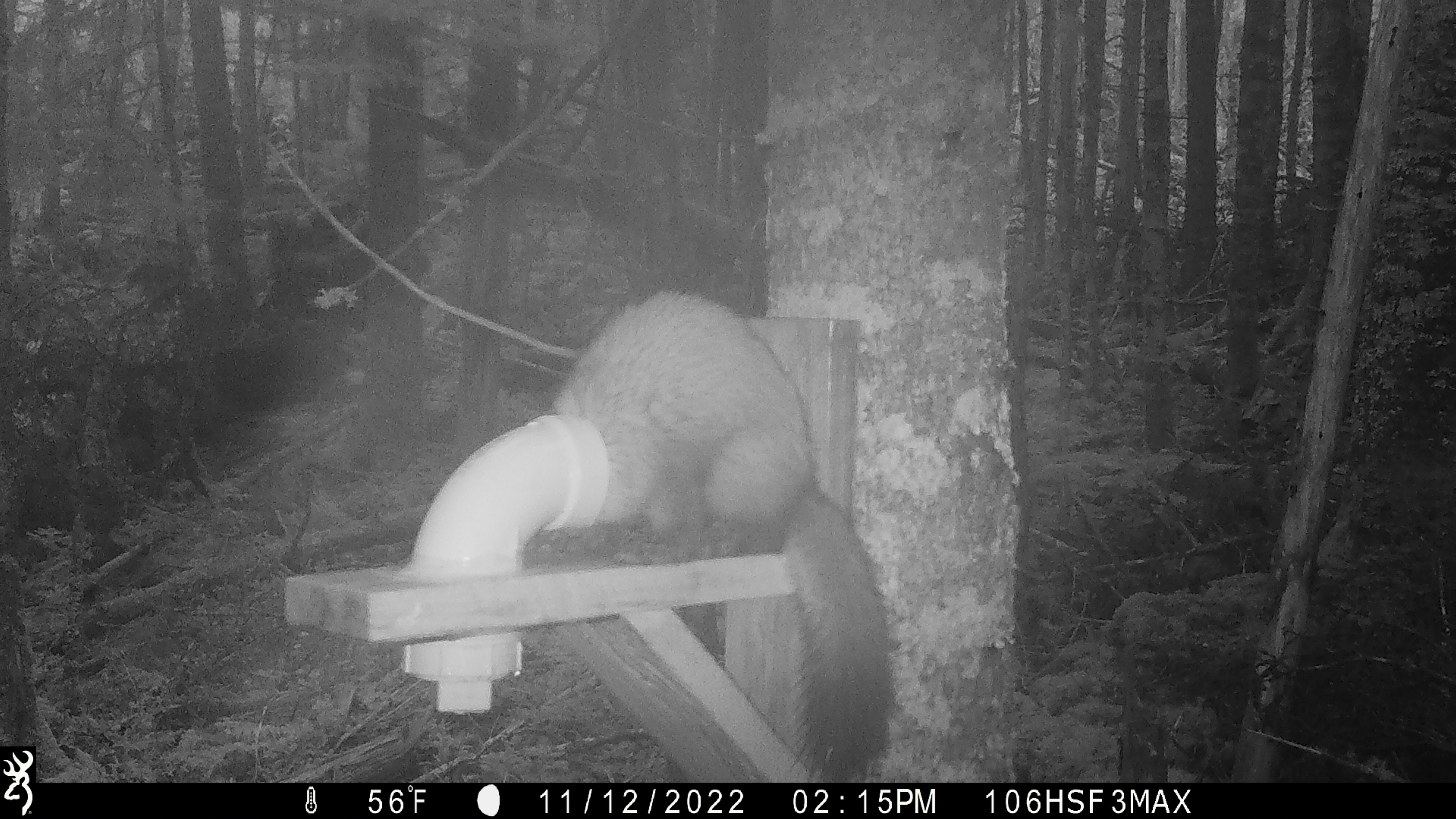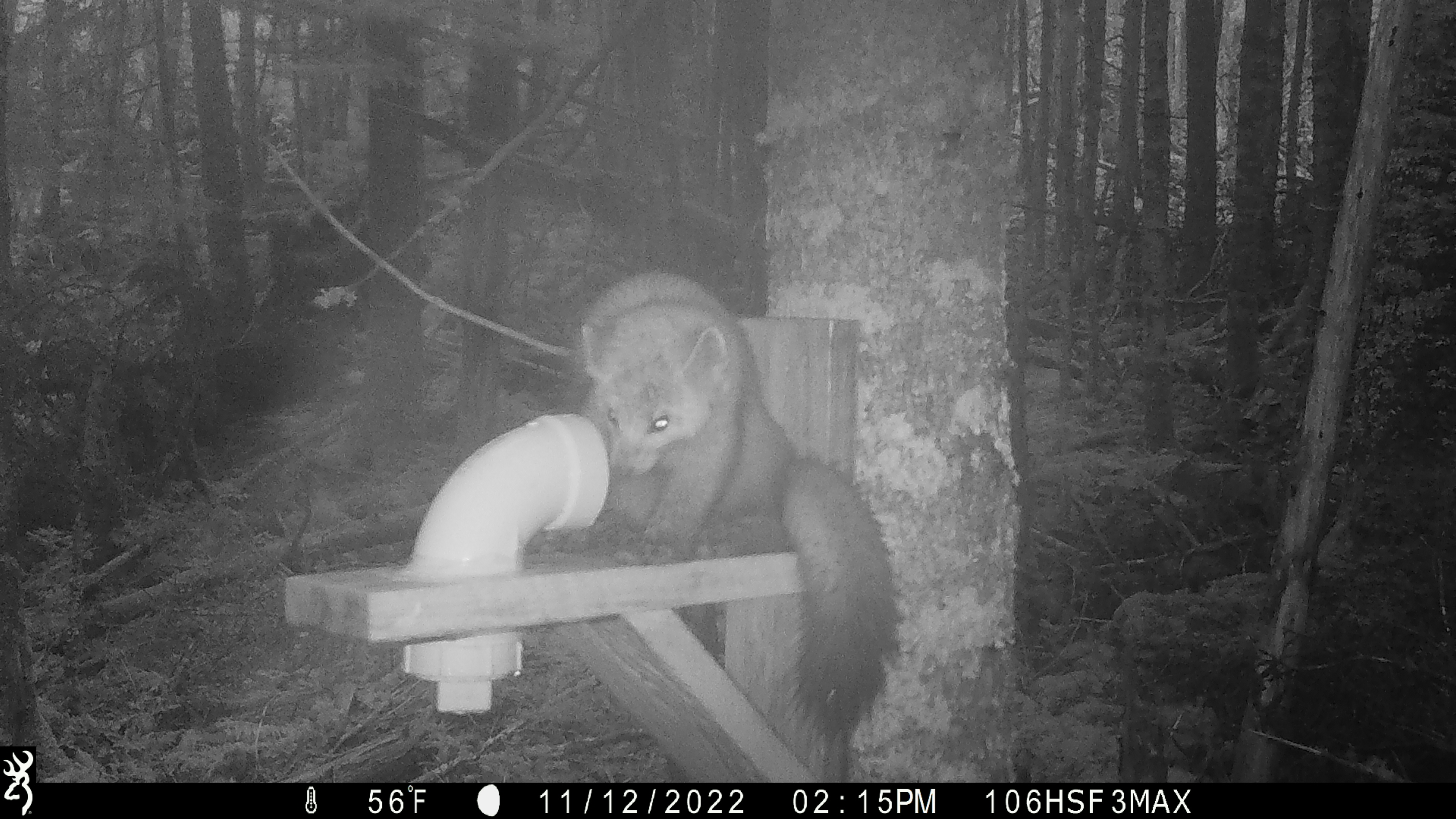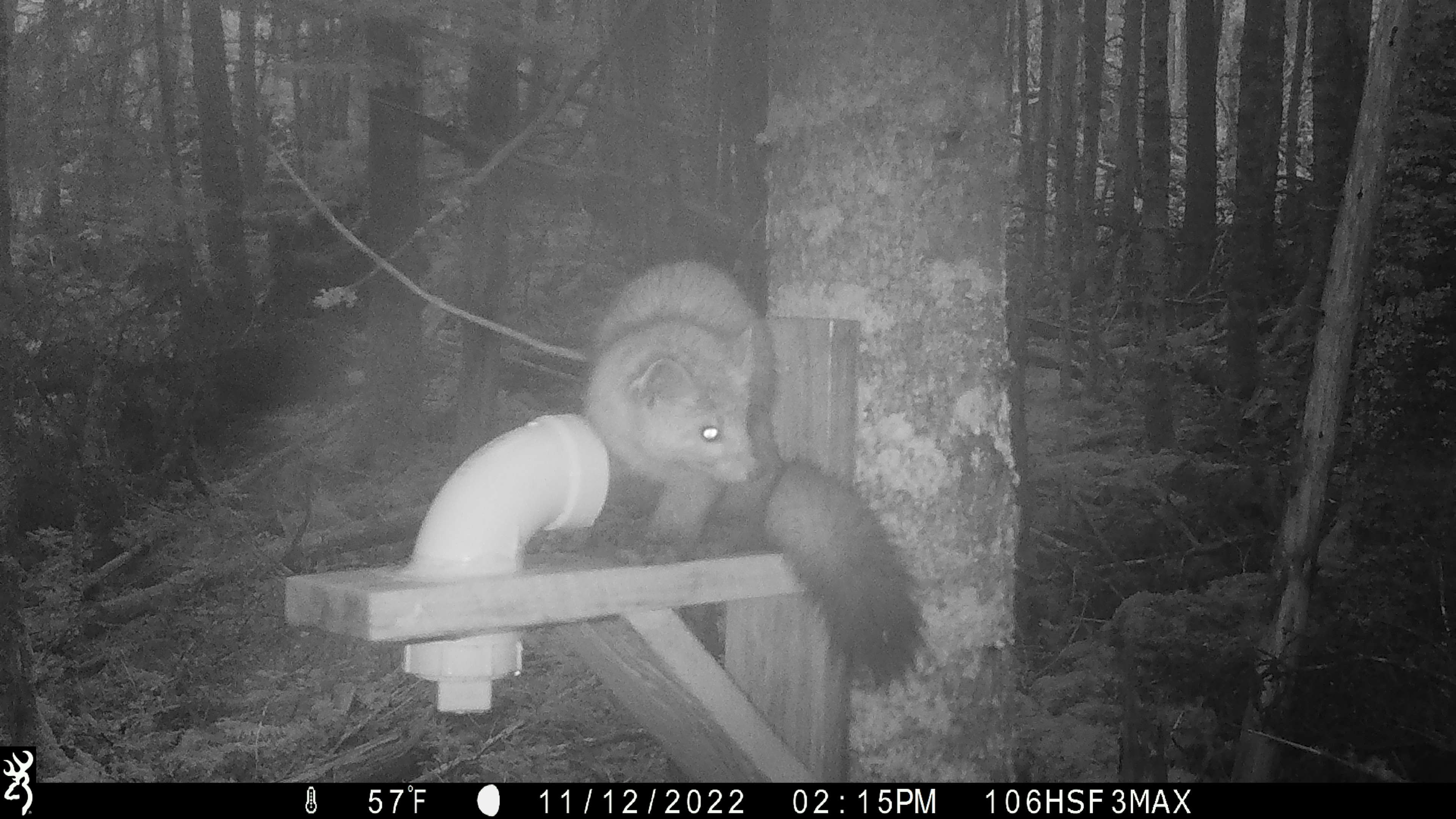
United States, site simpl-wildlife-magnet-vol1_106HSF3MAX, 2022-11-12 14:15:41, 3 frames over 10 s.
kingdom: Animalia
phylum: Chordata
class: Mammalia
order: Carnivora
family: Mustelidae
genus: Martes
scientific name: Martes americana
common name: american marten